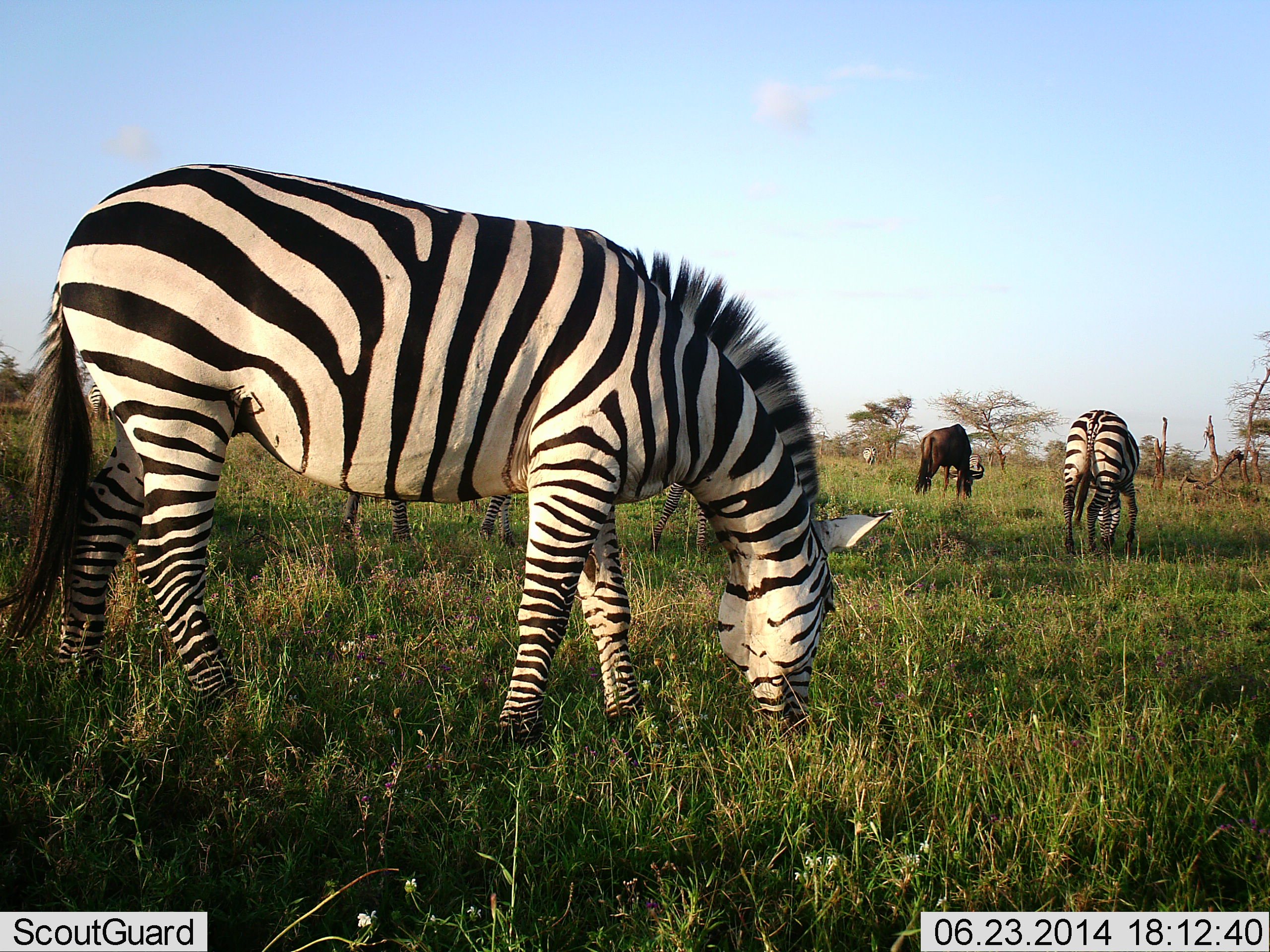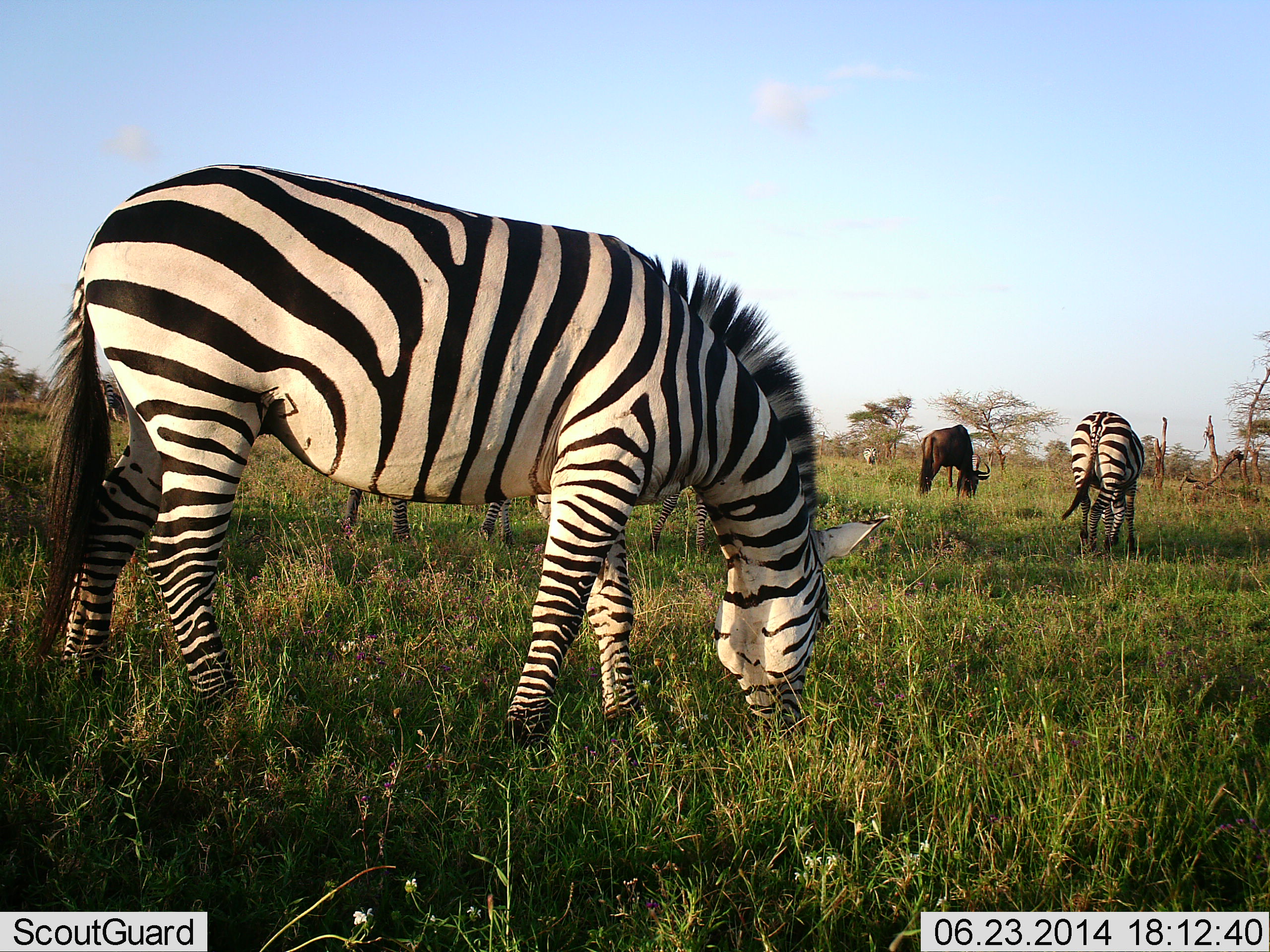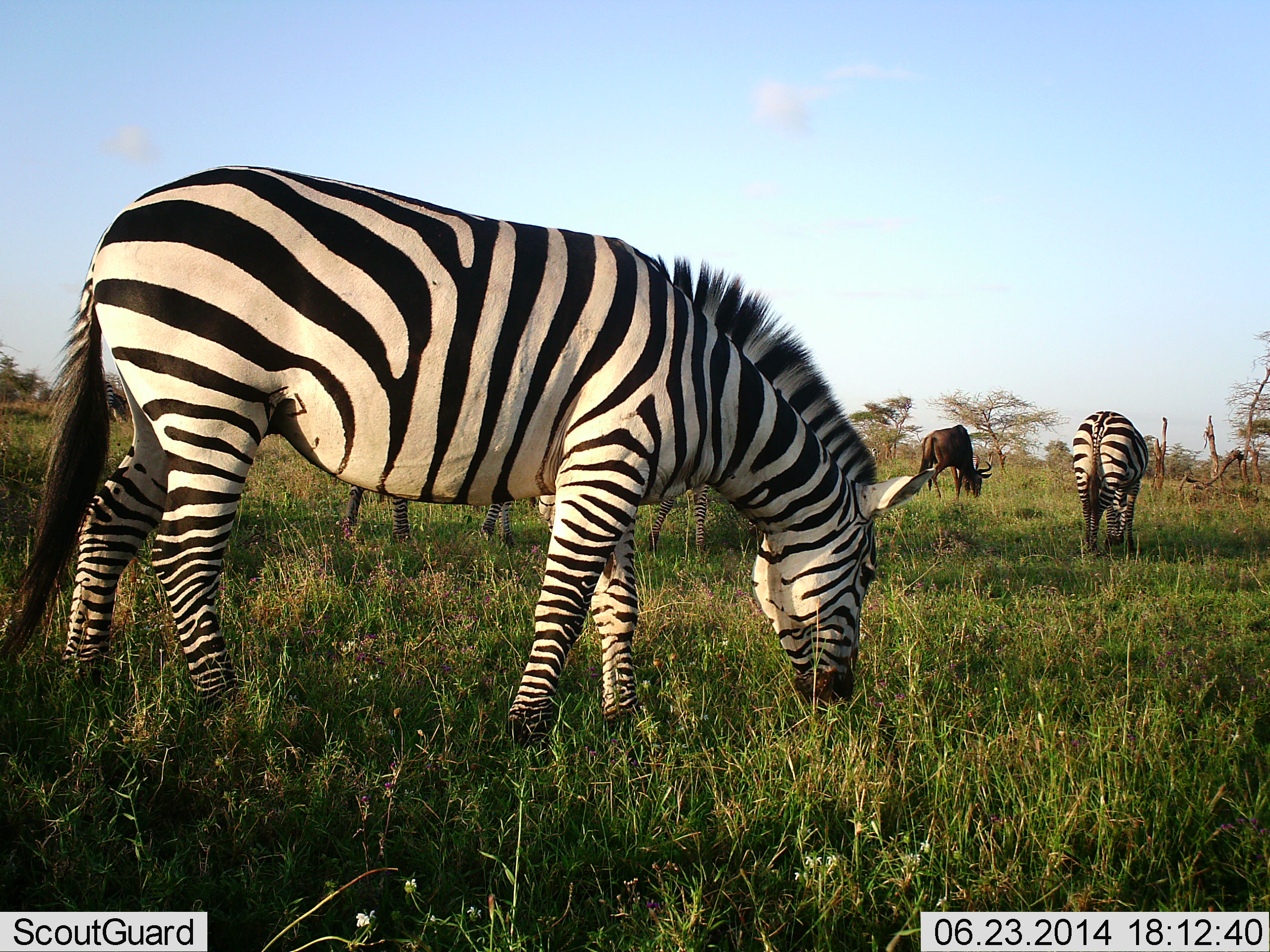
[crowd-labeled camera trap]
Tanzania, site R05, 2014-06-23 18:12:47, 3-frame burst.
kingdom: Animalia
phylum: Chordata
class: Mammalia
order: Artiodactyla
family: Bovidae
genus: Connochaetes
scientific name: Connochaetes taurinus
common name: blue wildebeest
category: wildebeest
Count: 1.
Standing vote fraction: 20%.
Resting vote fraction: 0%.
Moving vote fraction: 0%.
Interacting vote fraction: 0%.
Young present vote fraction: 0%.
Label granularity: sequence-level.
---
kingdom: Animalia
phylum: Chordata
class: Mammalia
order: Perissodactyla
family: Equidae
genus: Equus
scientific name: Equus quagga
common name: plains zebra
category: zebra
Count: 3.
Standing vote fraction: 9%.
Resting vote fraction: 0%.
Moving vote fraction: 0%.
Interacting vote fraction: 0%.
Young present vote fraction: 9%.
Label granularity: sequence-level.